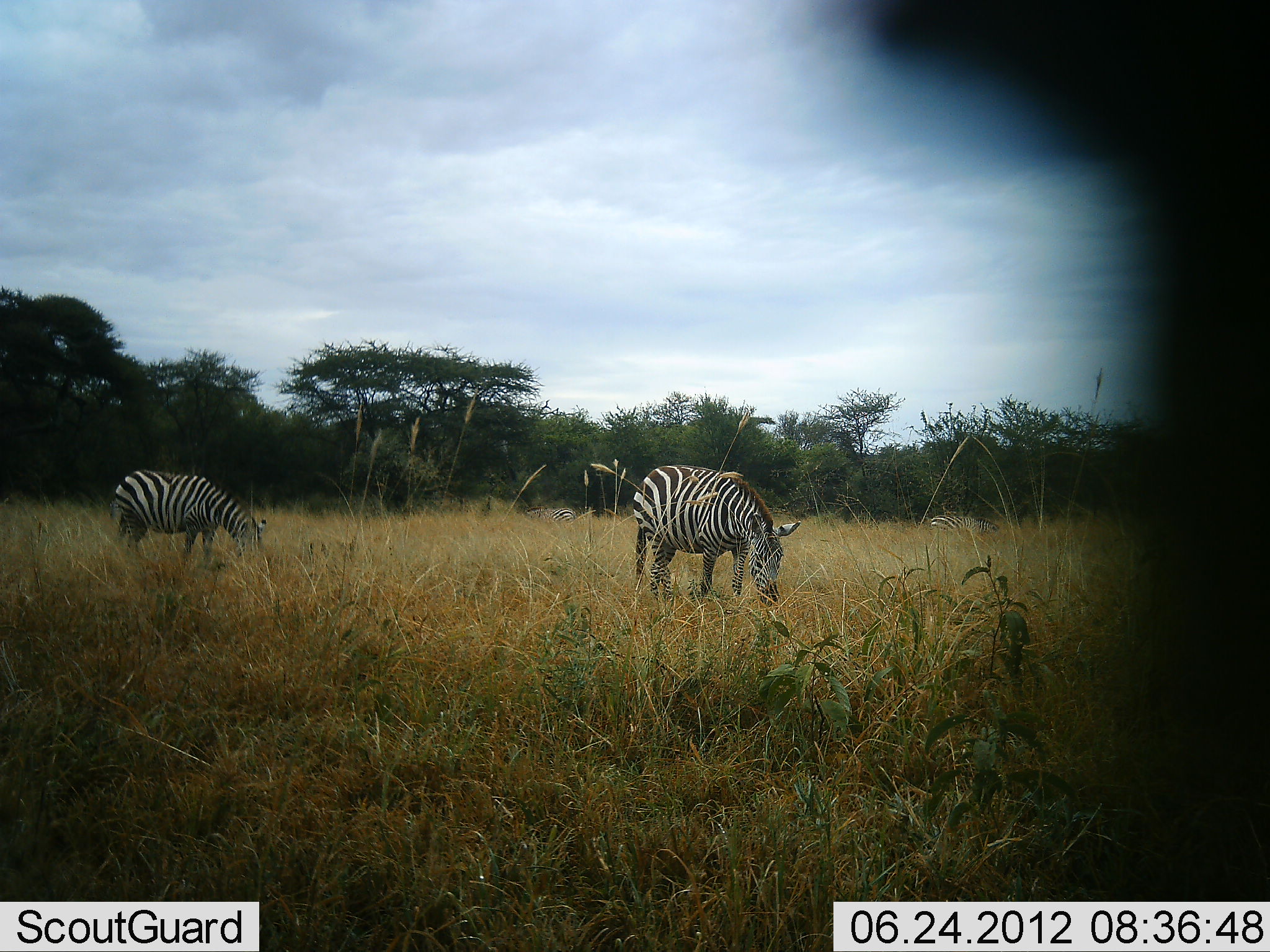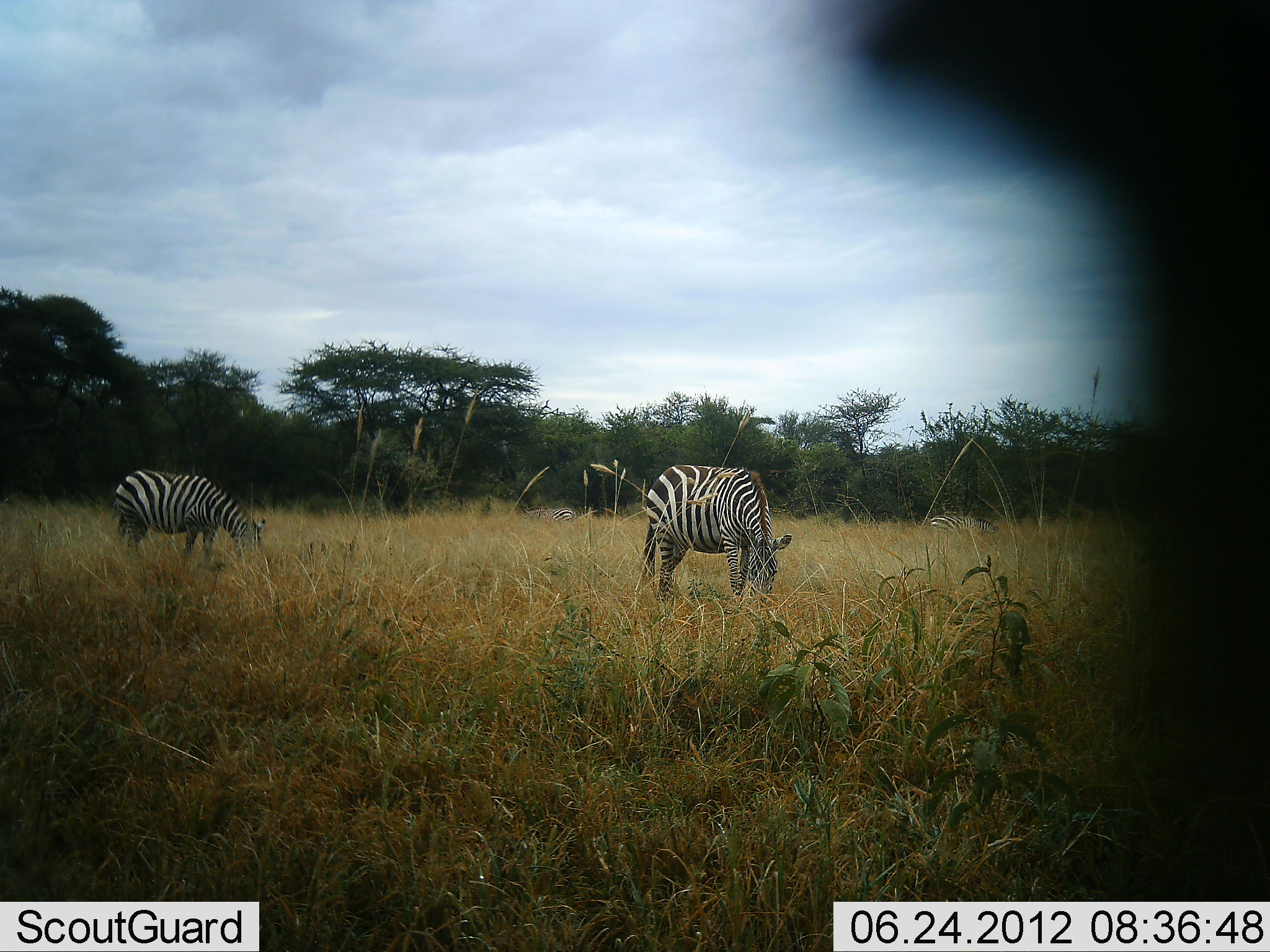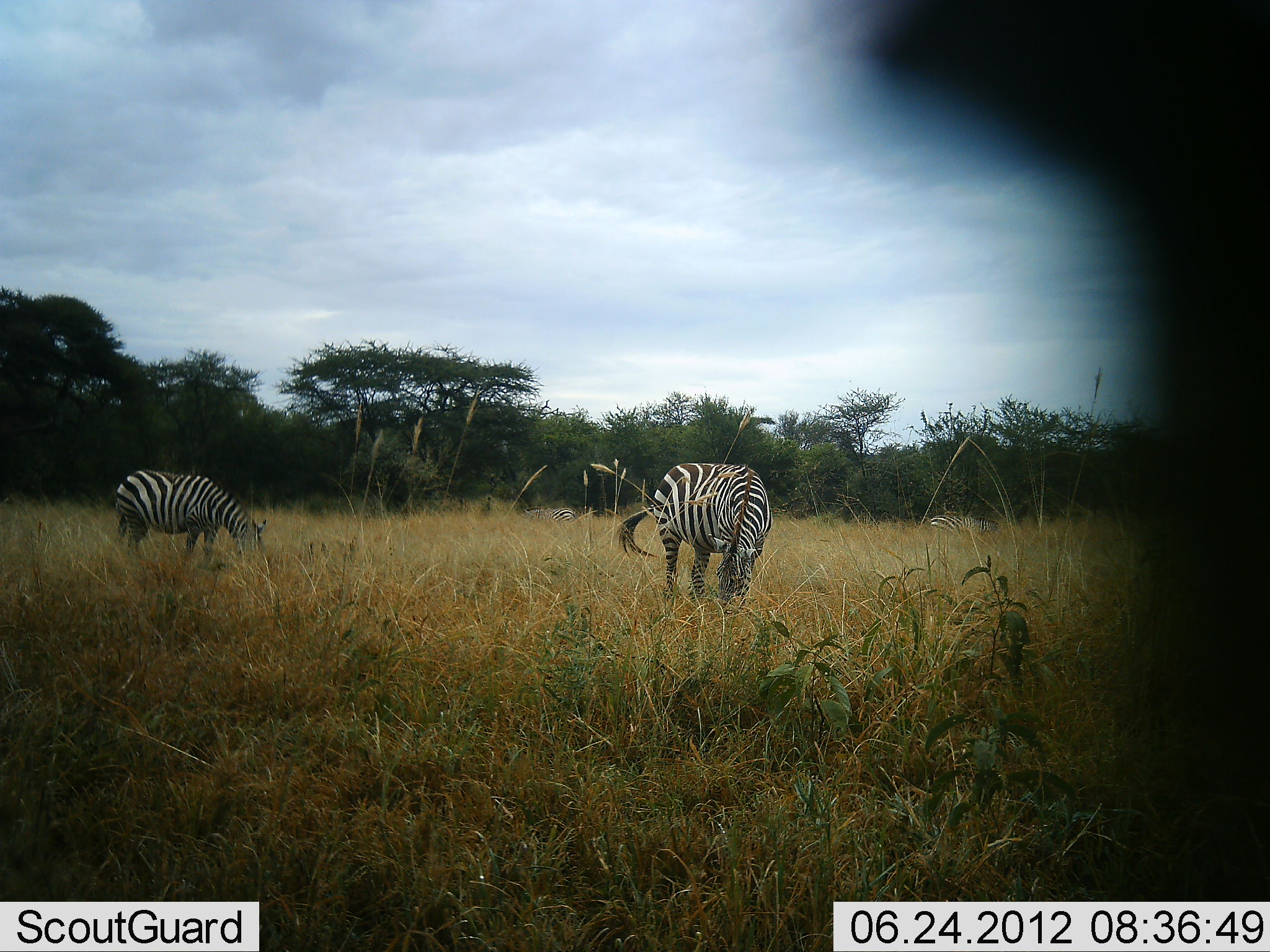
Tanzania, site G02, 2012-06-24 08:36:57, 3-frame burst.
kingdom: Animalia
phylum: Chordata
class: Mammalia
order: Perissodactyla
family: Equidae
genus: Equus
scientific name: Equus quagga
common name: plains zebra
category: zebra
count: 4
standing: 20%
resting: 0%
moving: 0%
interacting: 0%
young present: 0%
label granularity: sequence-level